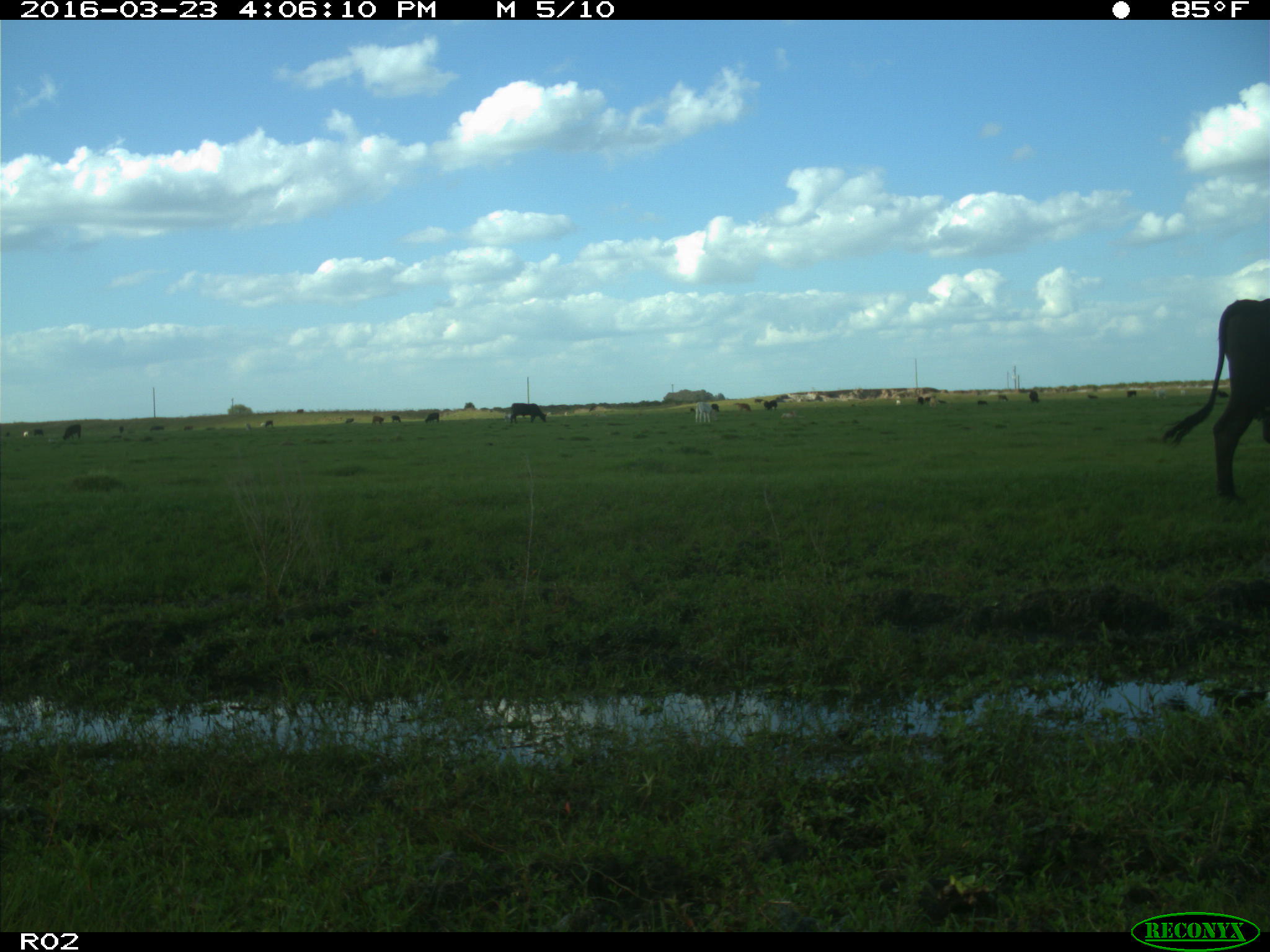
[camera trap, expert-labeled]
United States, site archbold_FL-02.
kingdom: Animalia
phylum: Chordata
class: Mammalia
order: Artiodactyla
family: Bovidae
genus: Bos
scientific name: Bos taurus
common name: domestic cow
Bos taurus (domestic cow).